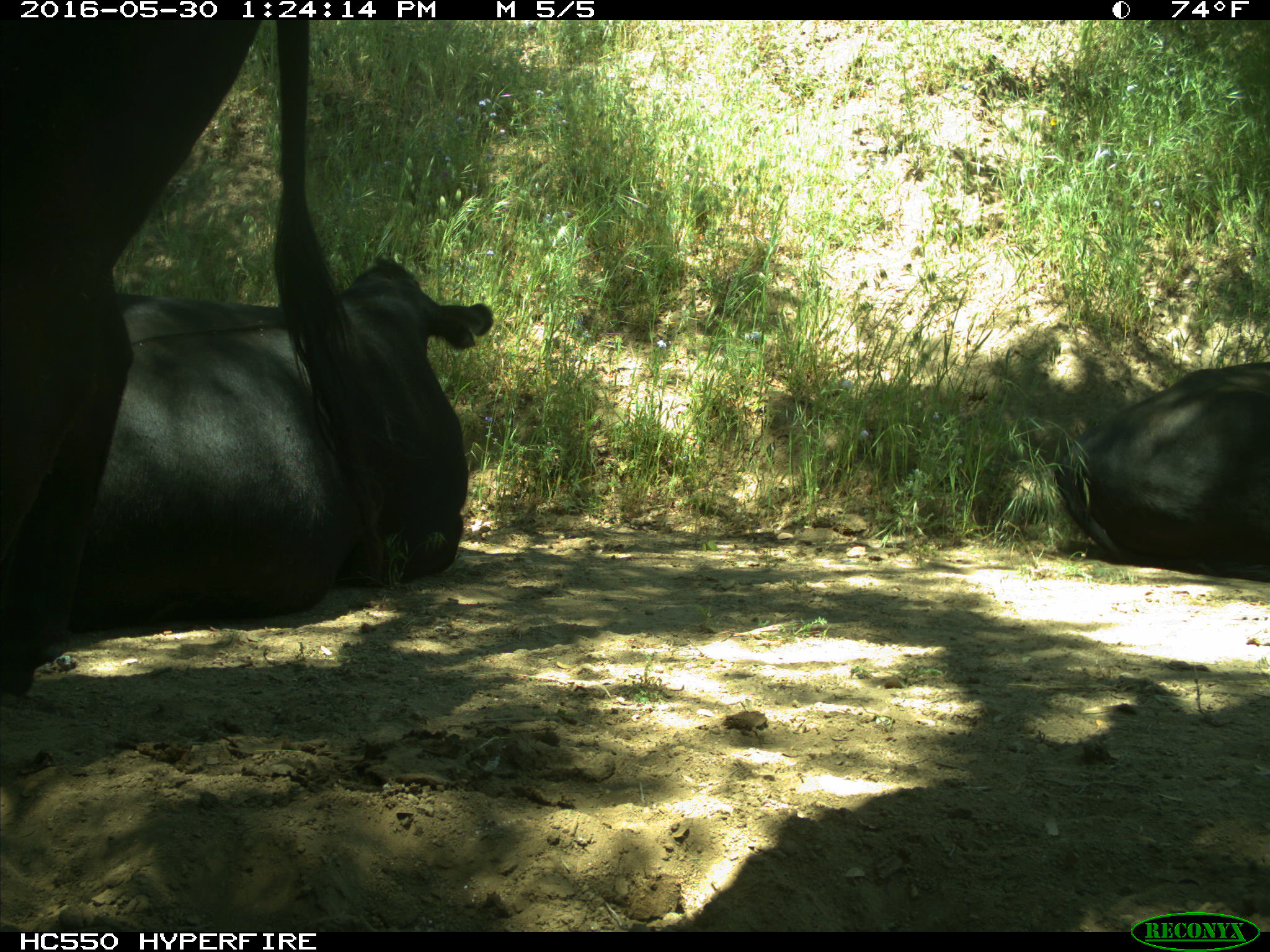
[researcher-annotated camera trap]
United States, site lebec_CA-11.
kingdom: Animalia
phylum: Chordata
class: Mammalia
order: Artiodactyla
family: Bovidae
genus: Bos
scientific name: Bos taurus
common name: domestic cow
Bos taurus (domestic cow).